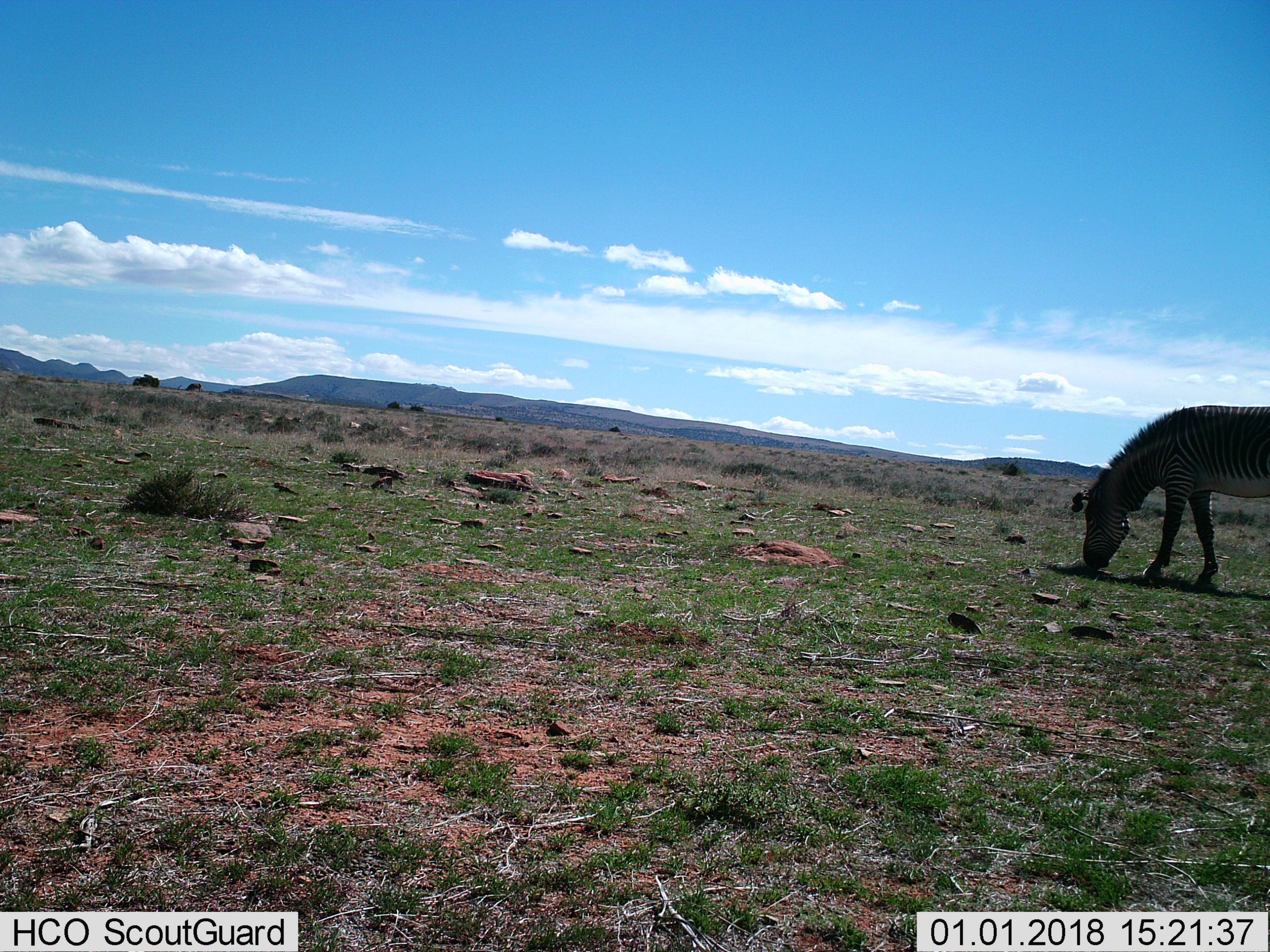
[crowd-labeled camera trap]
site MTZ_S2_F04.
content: unidentified animal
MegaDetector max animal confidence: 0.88